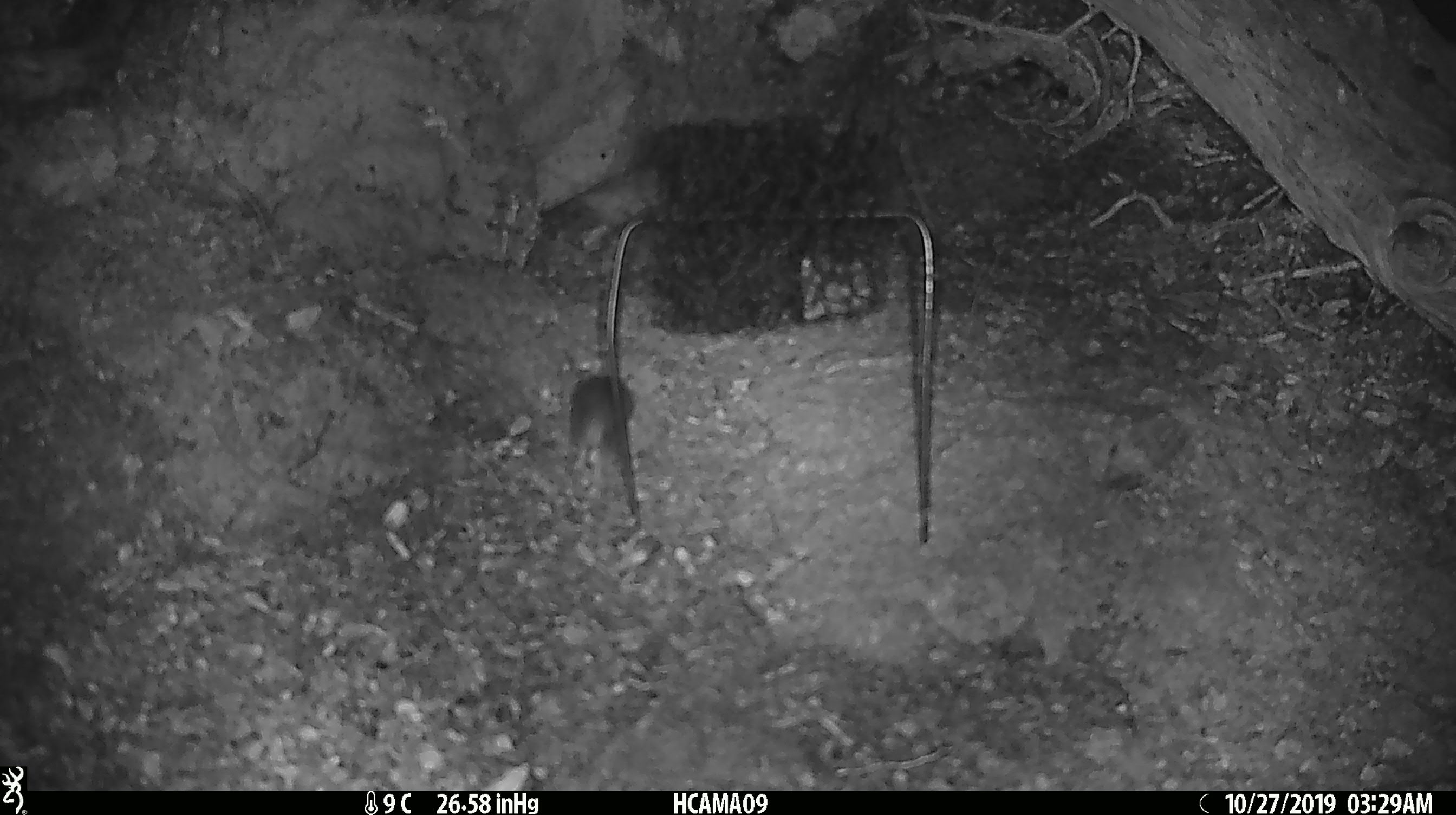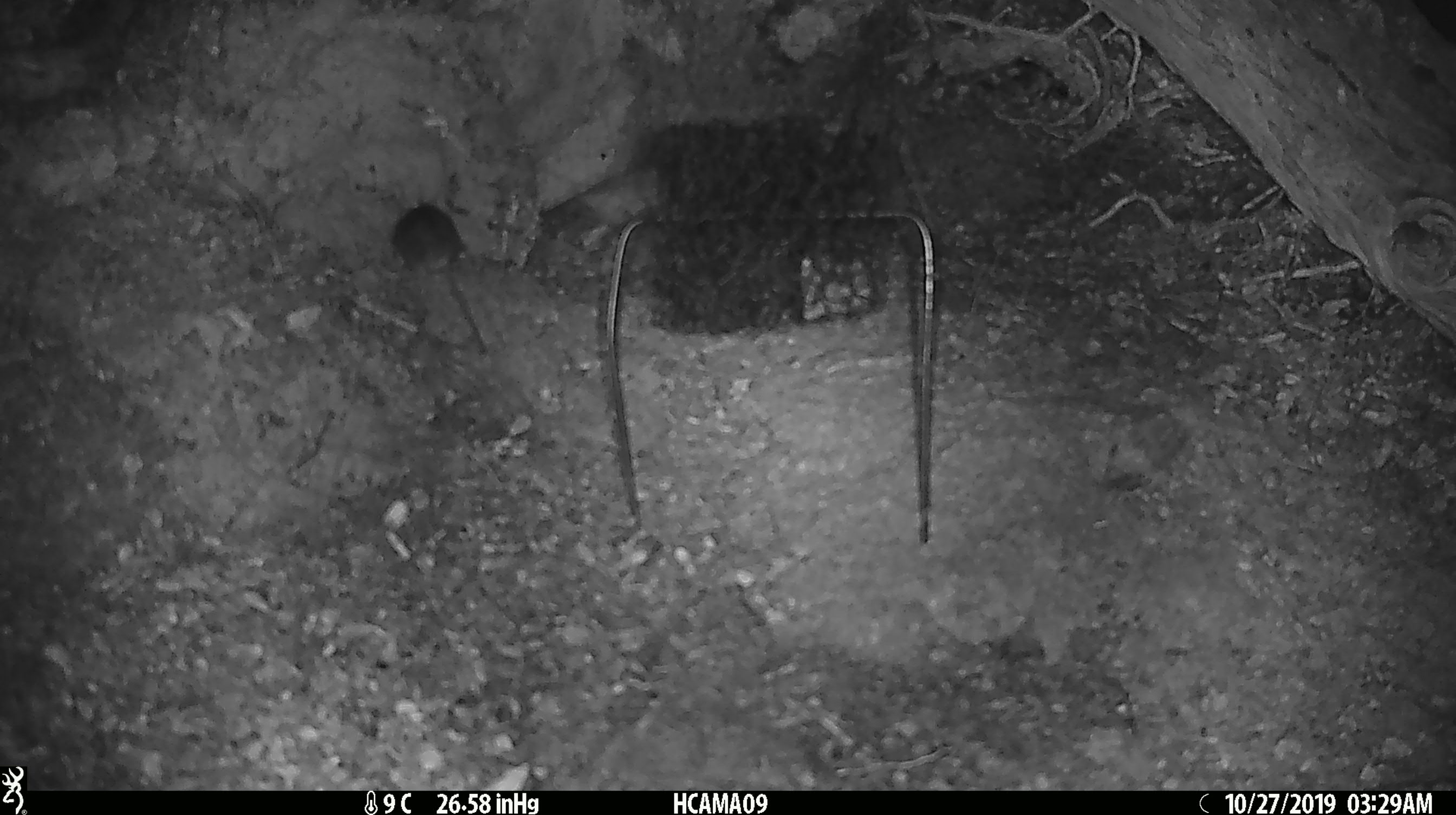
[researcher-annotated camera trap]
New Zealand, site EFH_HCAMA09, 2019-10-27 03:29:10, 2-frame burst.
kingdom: Animalia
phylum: Chordata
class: Mammalia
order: Rodentia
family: Muridae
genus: Mus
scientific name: Mus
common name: mouse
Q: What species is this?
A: Mouse (Mus).